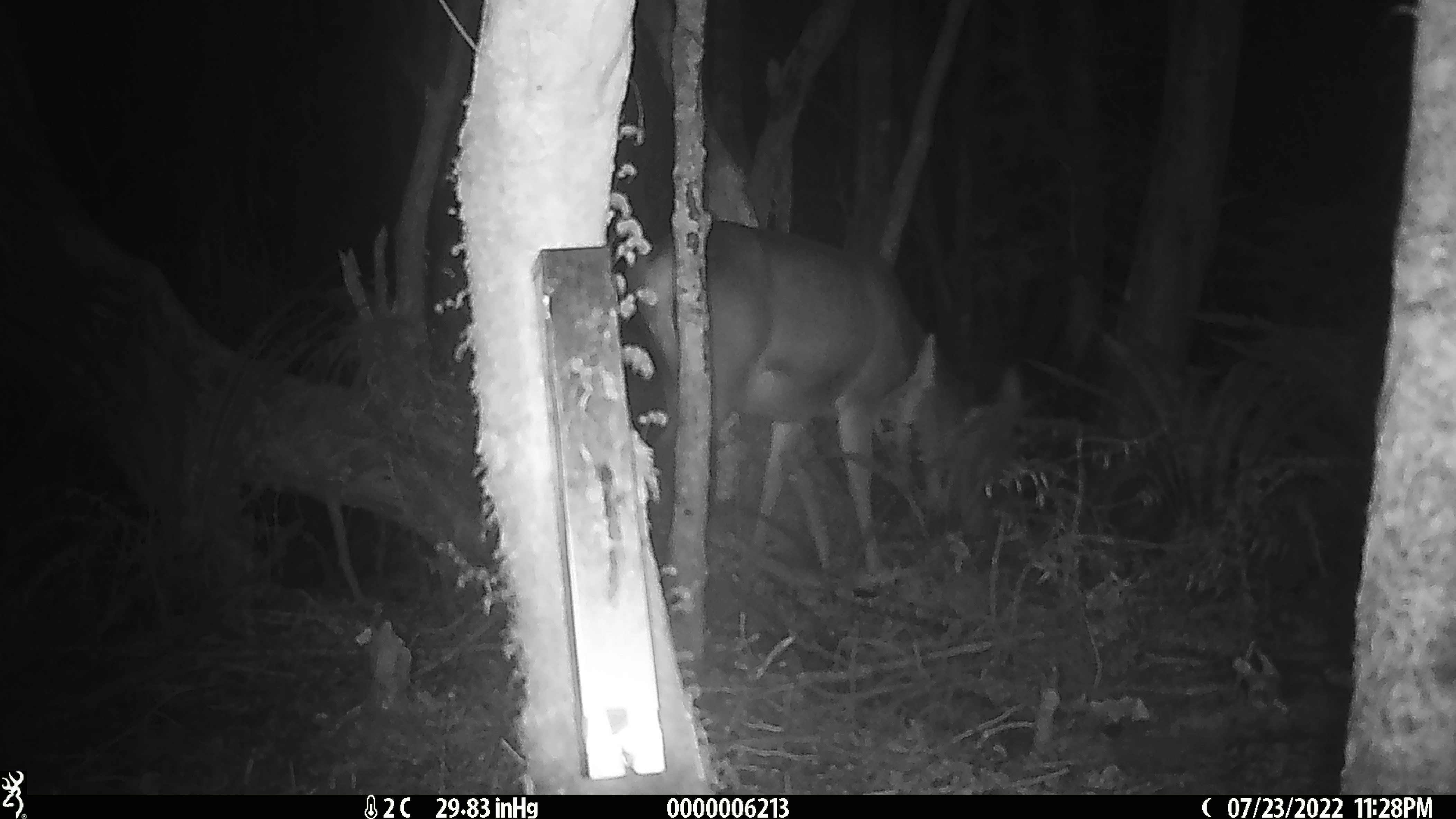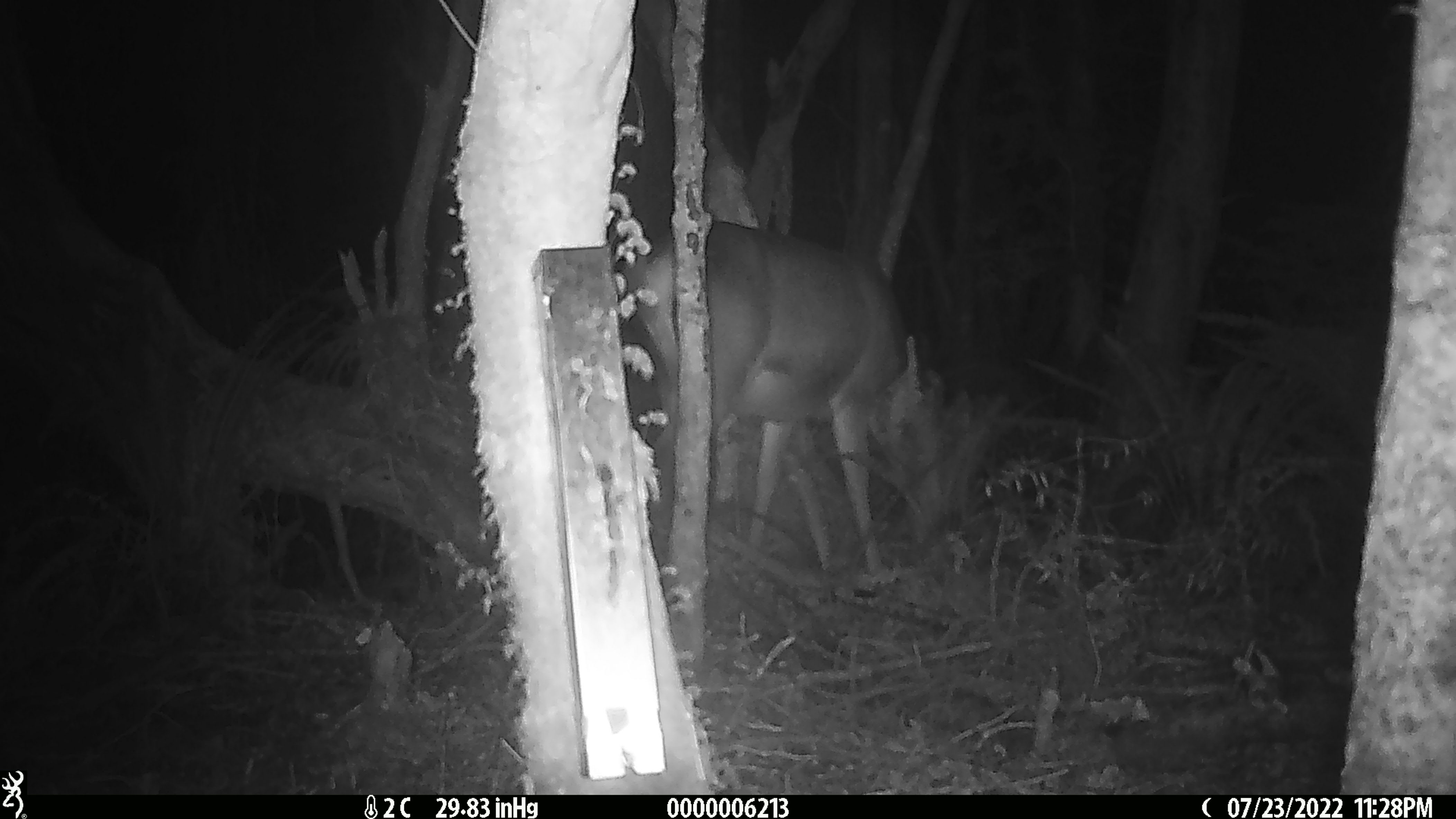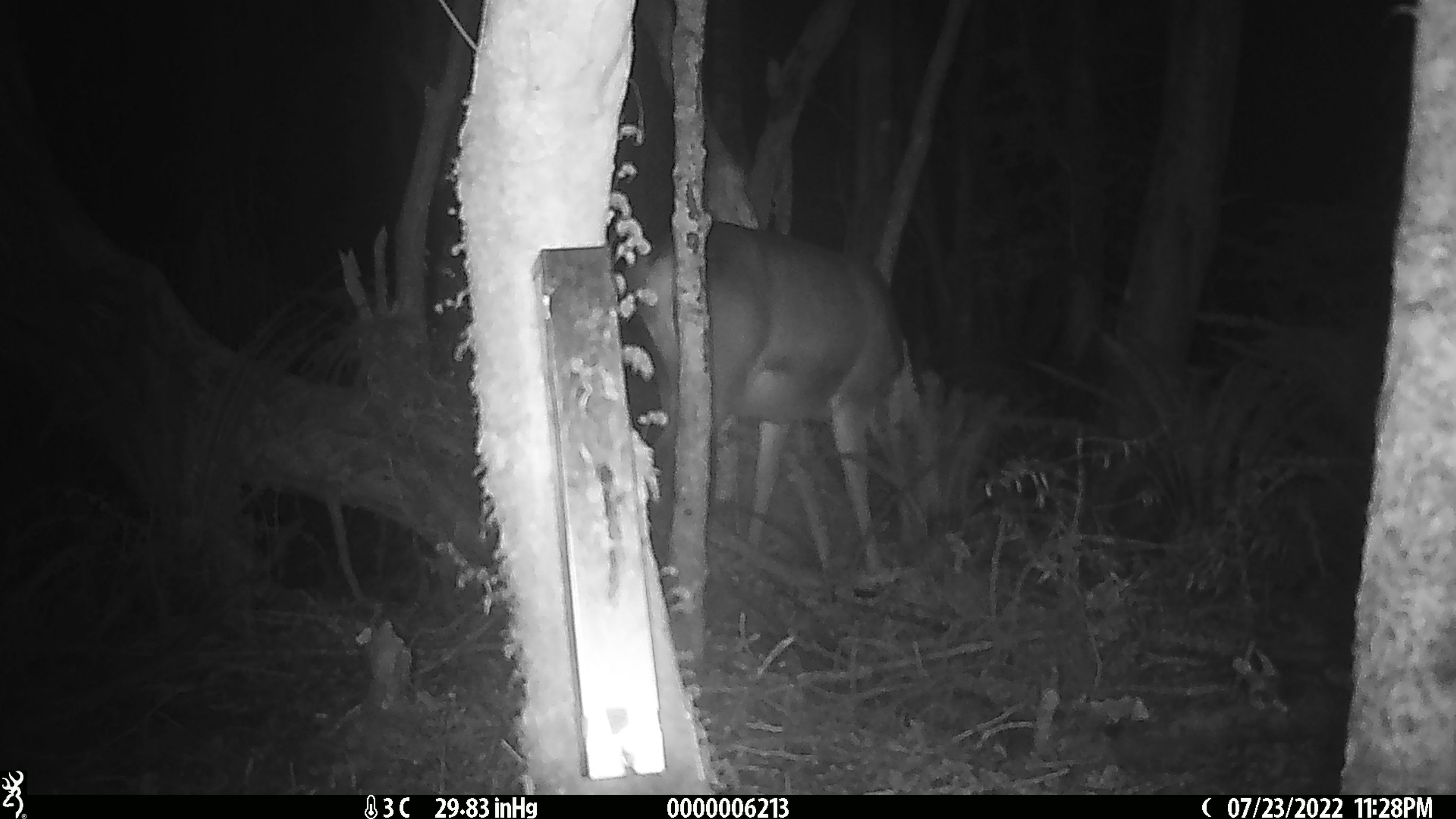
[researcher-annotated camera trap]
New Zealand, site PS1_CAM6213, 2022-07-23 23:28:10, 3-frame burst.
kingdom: Animalia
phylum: Chordata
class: Mammalia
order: Artiodactyla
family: Cervidae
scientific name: Cervidae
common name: deer